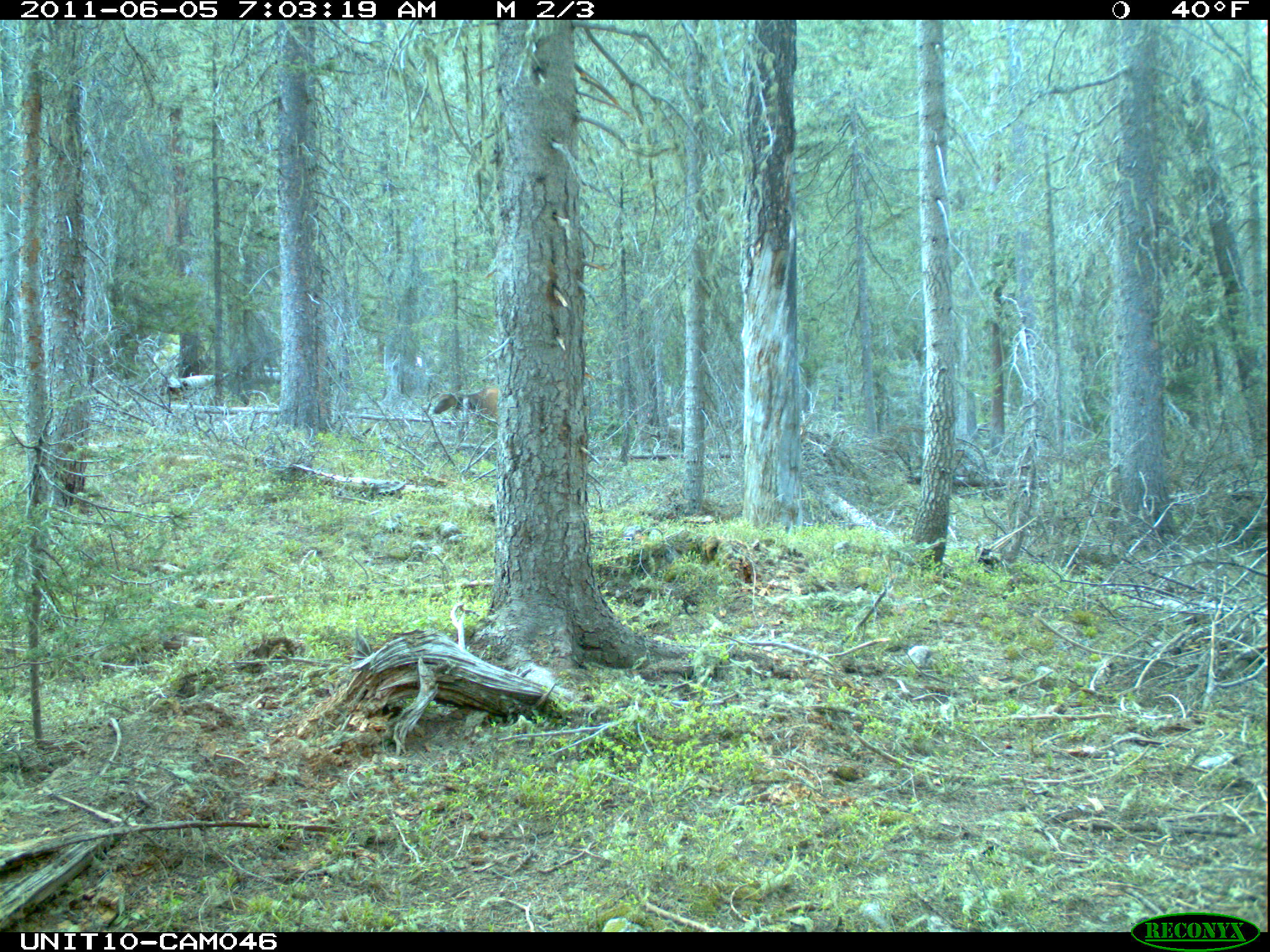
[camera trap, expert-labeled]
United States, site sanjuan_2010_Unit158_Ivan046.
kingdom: Animalia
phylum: Chordata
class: Mammalia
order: Artiodactyla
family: Cervidae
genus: Cervus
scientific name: Cervus elaphus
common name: red deer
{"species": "Cervus elaphus (red deer)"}